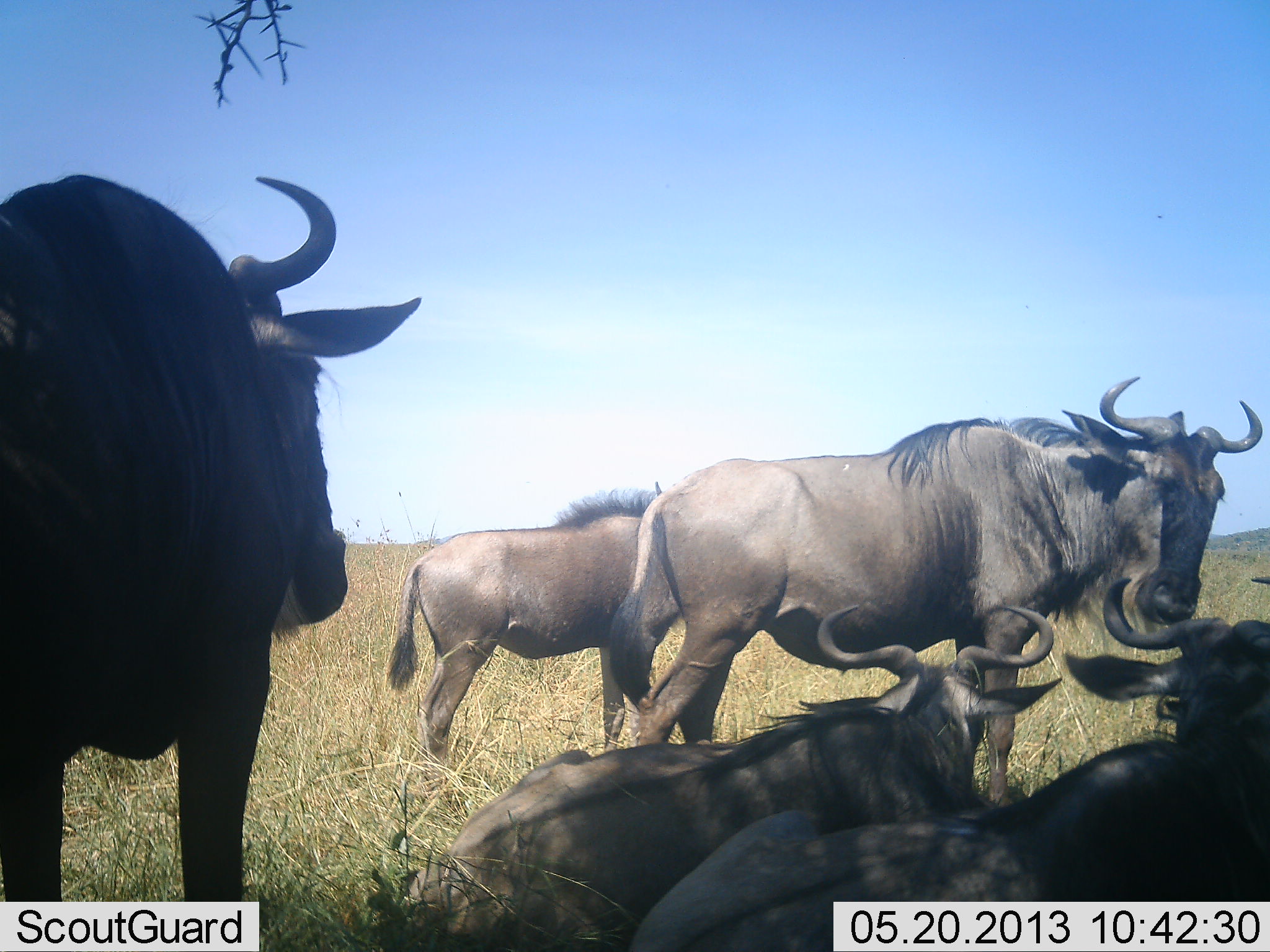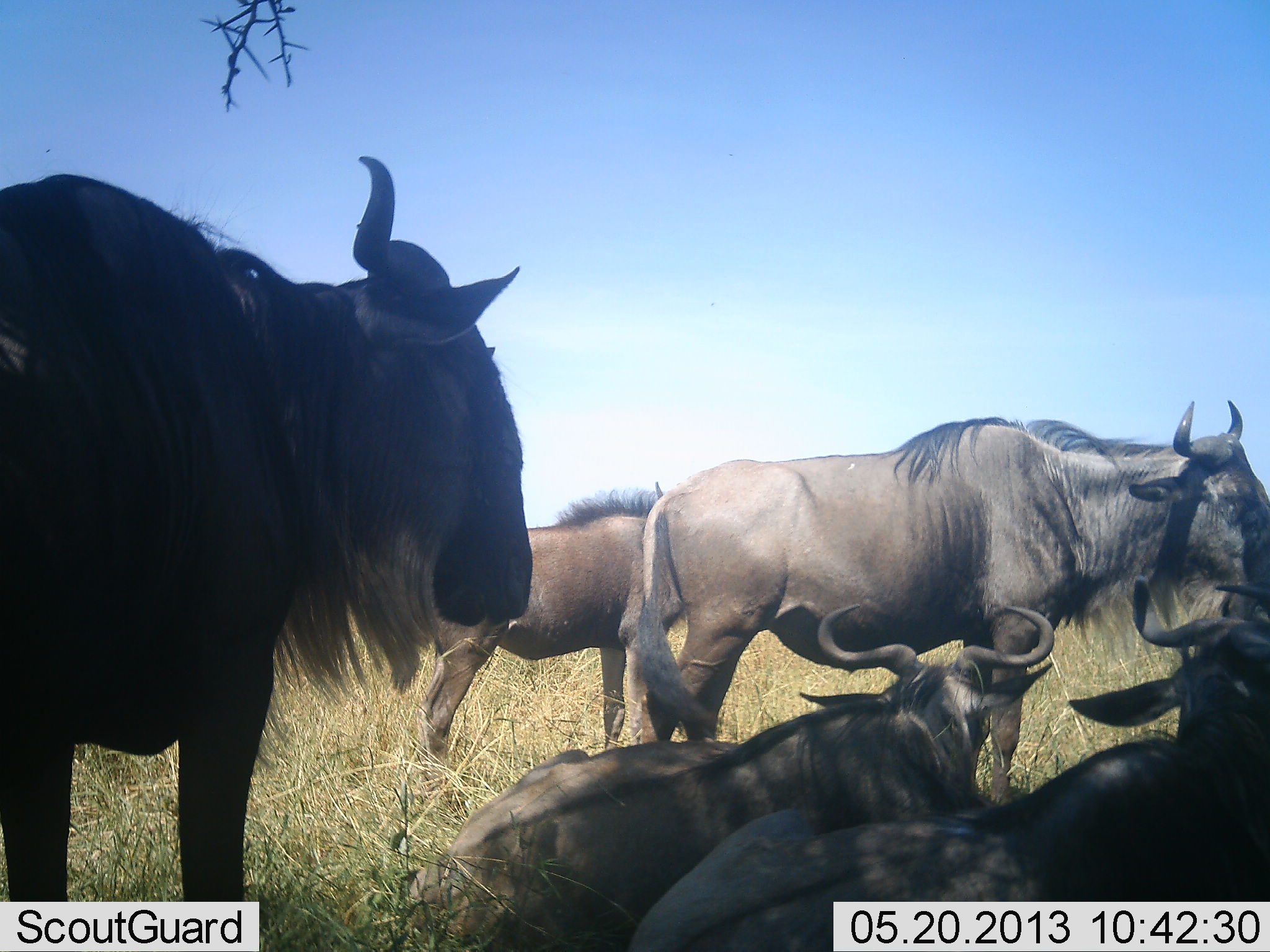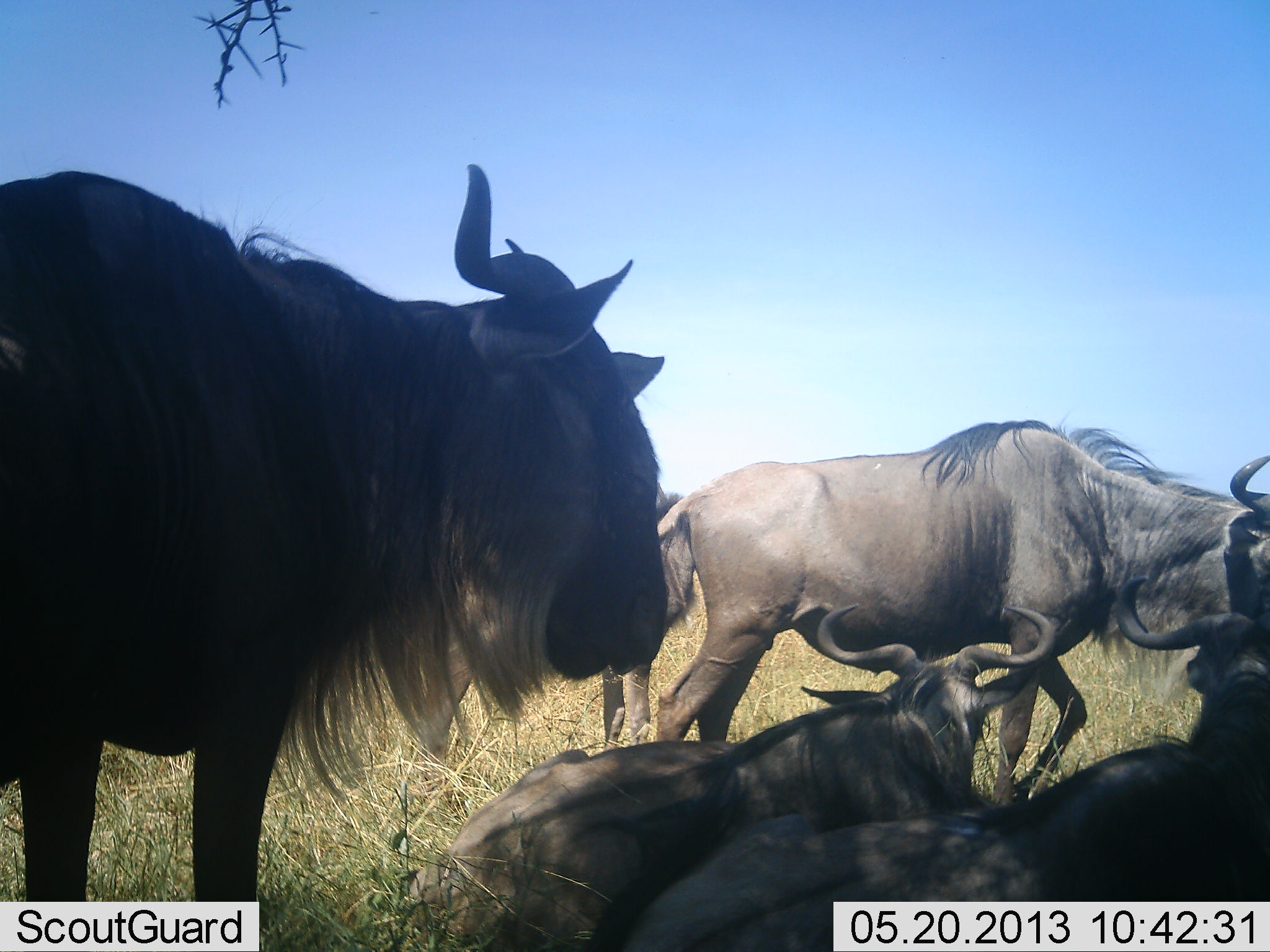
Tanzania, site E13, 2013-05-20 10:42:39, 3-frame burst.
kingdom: Animalia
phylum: Chordata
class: Mammalia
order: Artiodactyla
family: Bovidae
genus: Connochaetes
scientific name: Connochaetes taurinus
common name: blue wildebeest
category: wildebeest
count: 5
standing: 88%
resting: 88%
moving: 18%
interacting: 6%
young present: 24%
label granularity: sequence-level